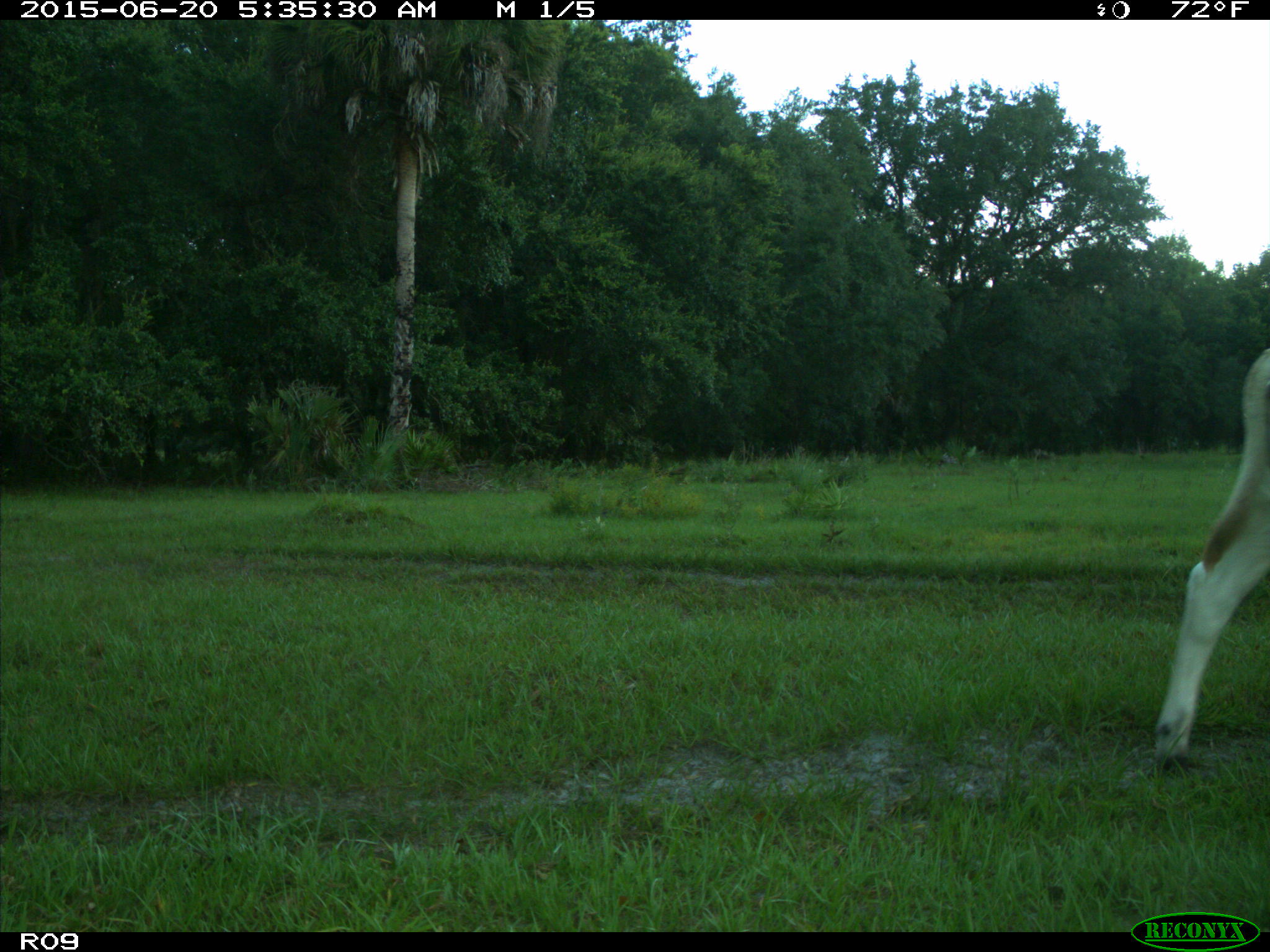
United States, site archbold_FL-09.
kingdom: Animalia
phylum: Chordata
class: Mammalia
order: Artiodactyla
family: Bovidae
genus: Bos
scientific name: Bos taurus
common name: domestic cow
Bos taurus (domestic cow).